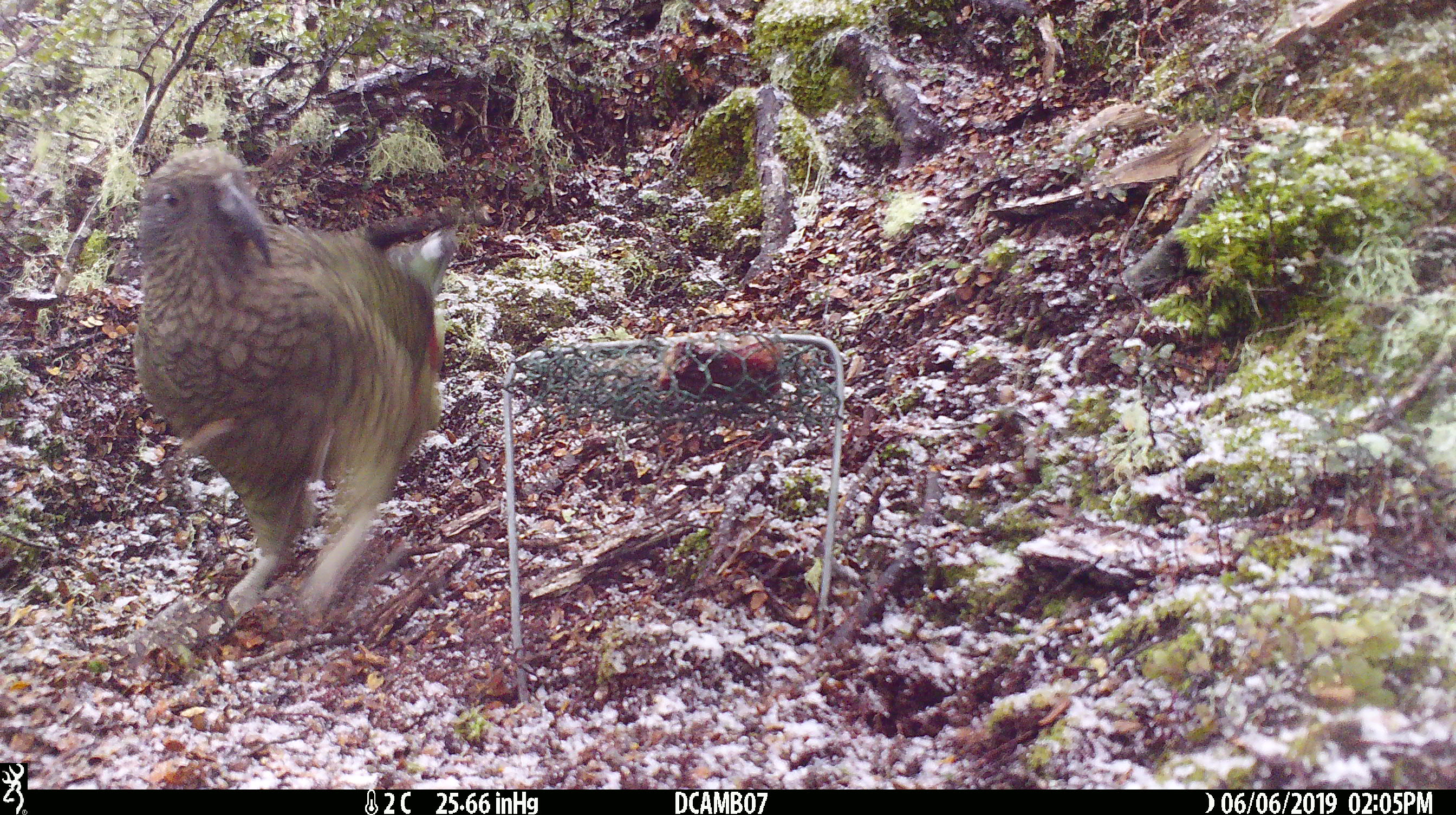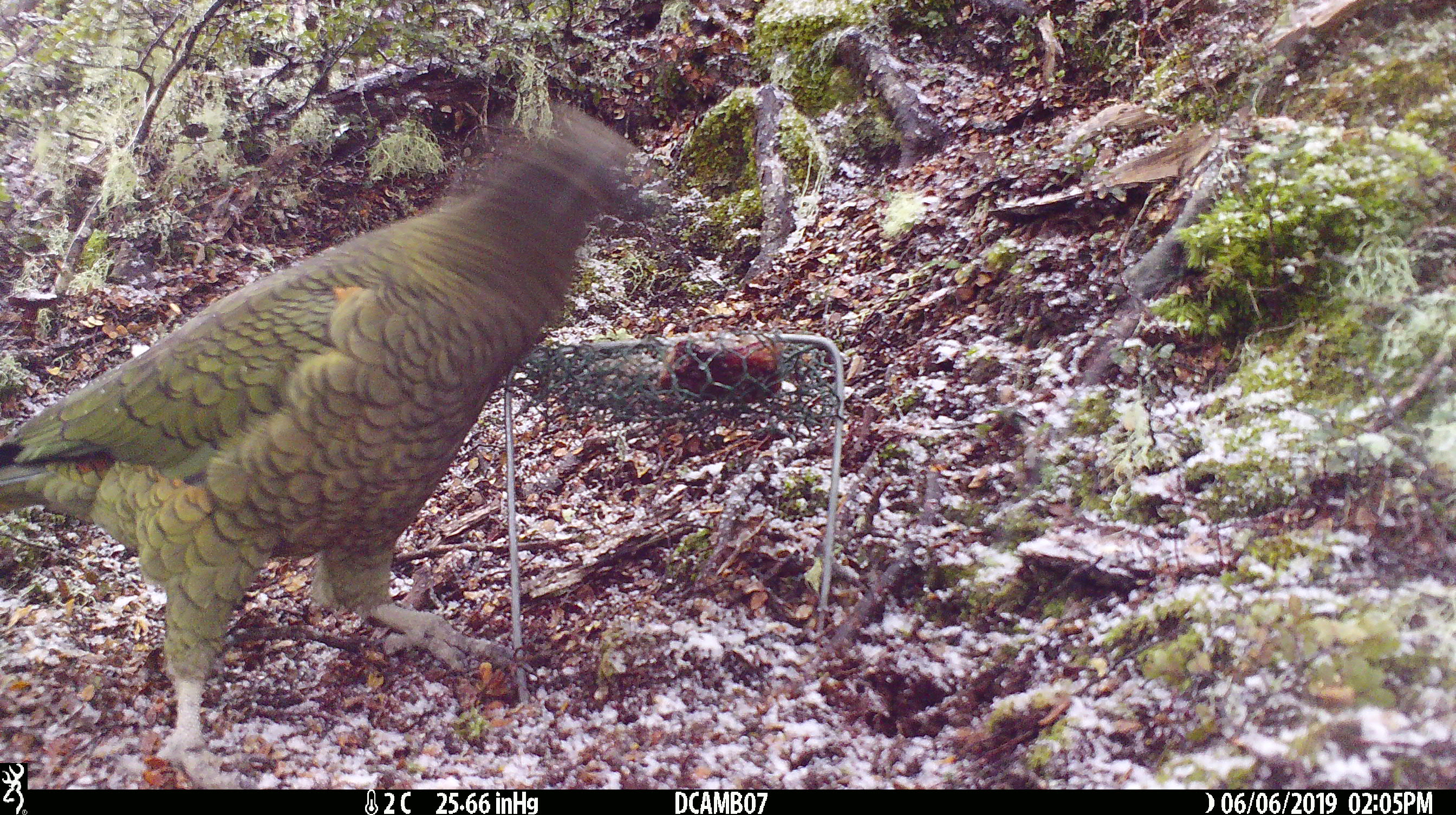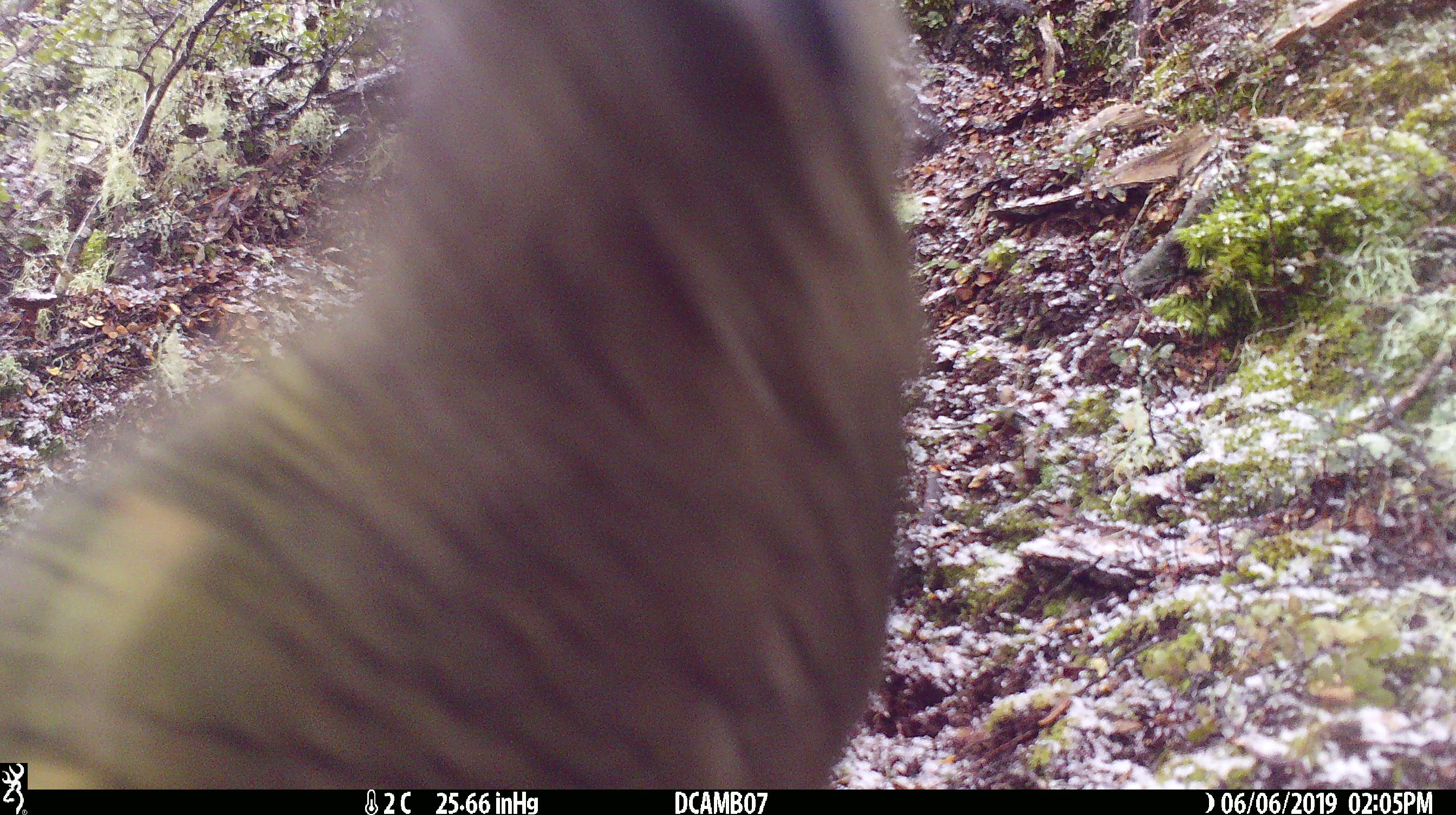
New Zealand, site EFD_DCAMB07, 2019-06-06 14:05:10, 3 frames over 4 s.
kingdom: Animalia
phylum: Chordata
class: Aves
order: Psittaciformes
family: Strigopidae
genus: Nestor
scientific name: Nestor notabilis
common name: kea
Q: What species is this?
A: Kea (Nestor notabilis).